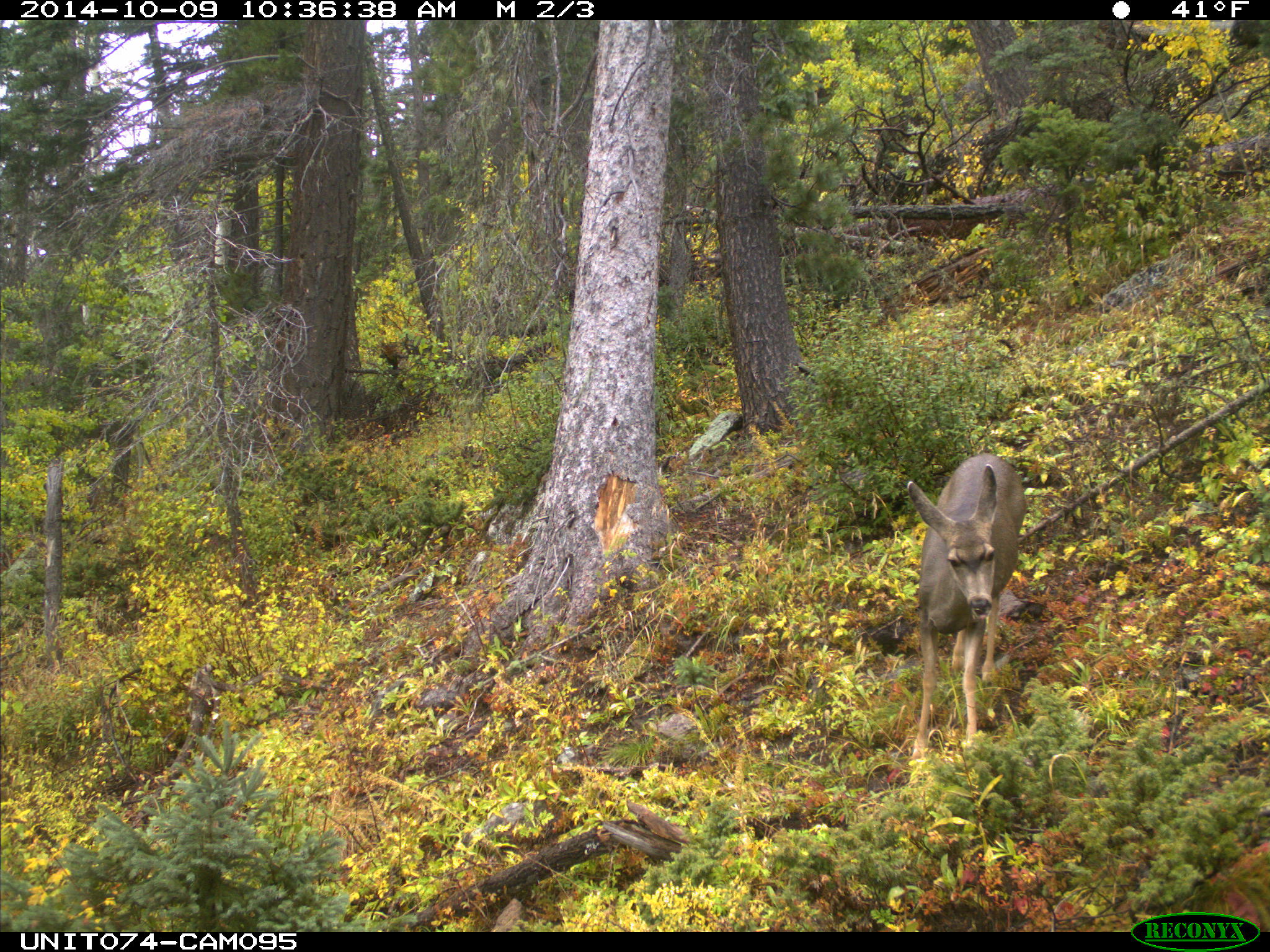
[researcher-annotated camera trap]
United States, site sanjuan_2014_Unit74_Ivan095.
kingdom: Animalia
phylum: Chordata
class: Mammalia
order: Artiodactyla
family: Cervidae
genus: Odocoileus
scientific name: Odocoileus hemionus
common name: mule deer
Odocoileus hemionus (mule deer).